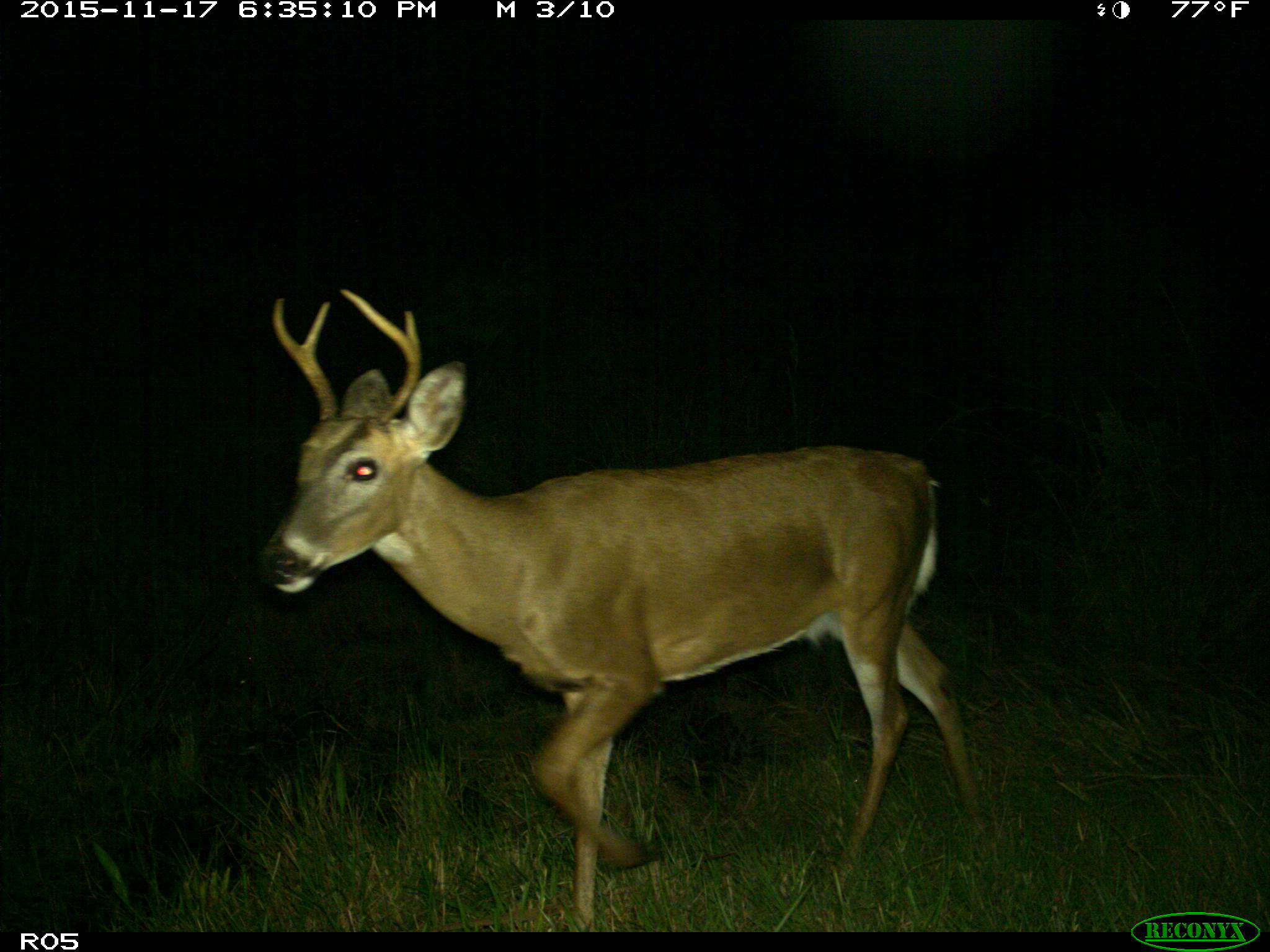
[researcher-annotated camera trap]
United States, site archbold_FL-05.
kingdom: Animalia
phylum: Chordata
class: Mammalia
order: Artiodactyla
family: Cervidae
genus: Odocoileus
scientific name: Odocoileus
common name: deer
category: unidentified deer